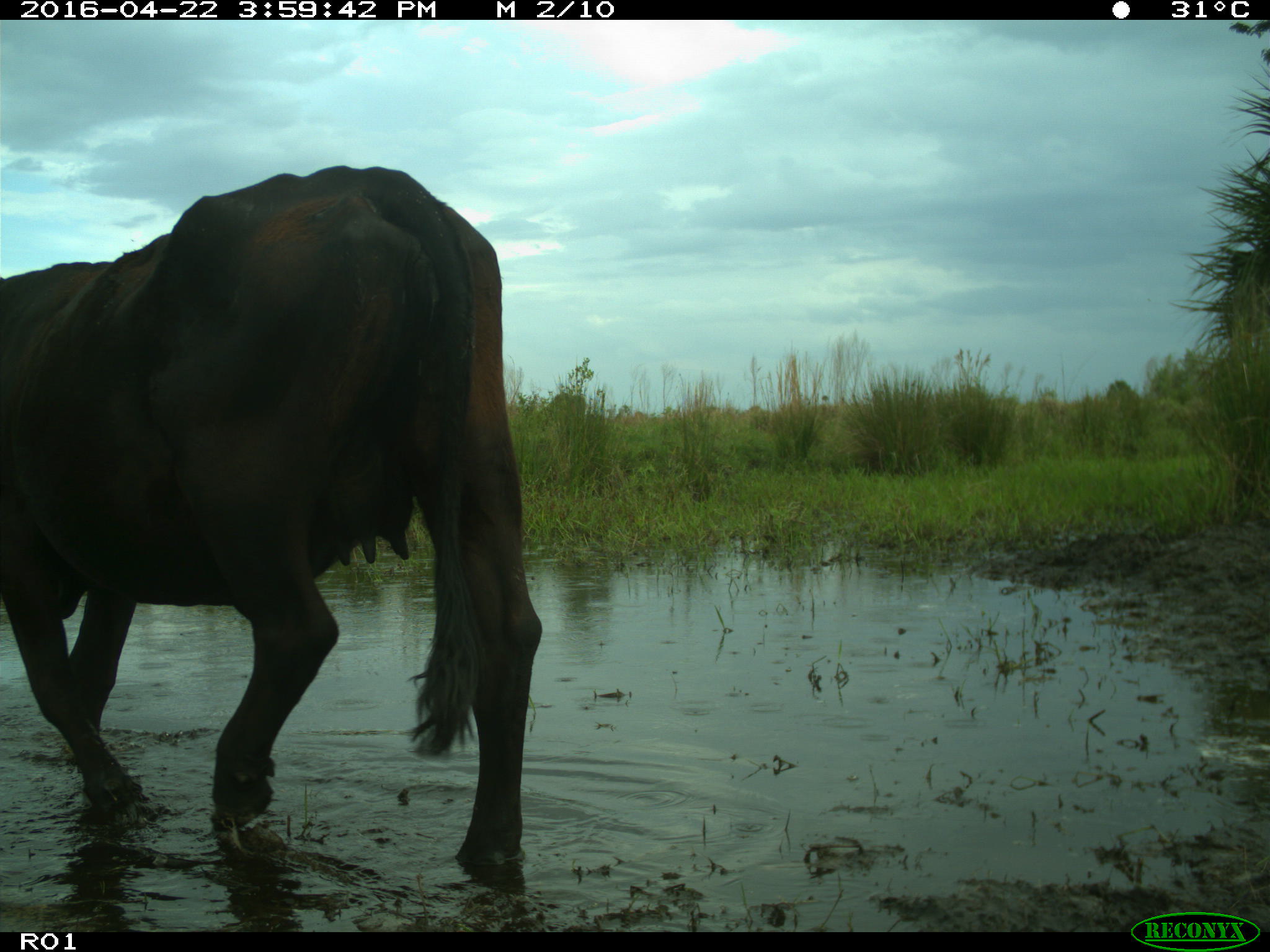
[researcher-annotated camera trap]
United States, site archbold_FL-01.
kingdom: Animalia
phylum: Chordata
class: Mammalia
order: Artiodactyla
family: Bovidae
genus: Bos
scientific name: Bos taurus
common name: domestic cow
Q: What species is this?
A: Bos taurus (domestic cow).